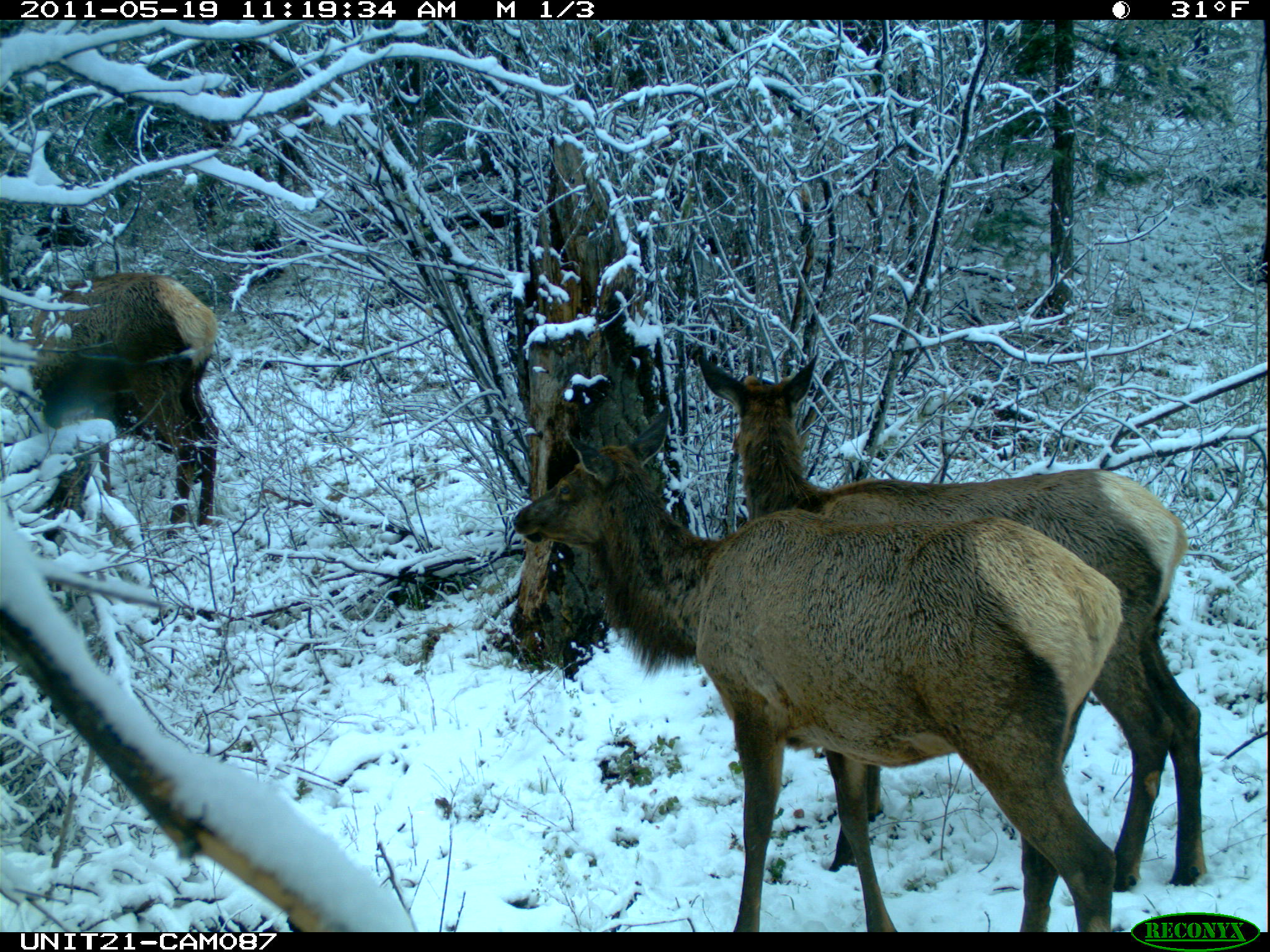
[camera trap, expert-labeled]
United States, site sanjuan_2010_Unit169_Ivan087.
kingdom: Animalia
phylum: Chordata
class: Mammalia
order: Artiodactyla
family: Cervidae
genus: Cervus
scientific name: Cervus elaphus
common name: red deer